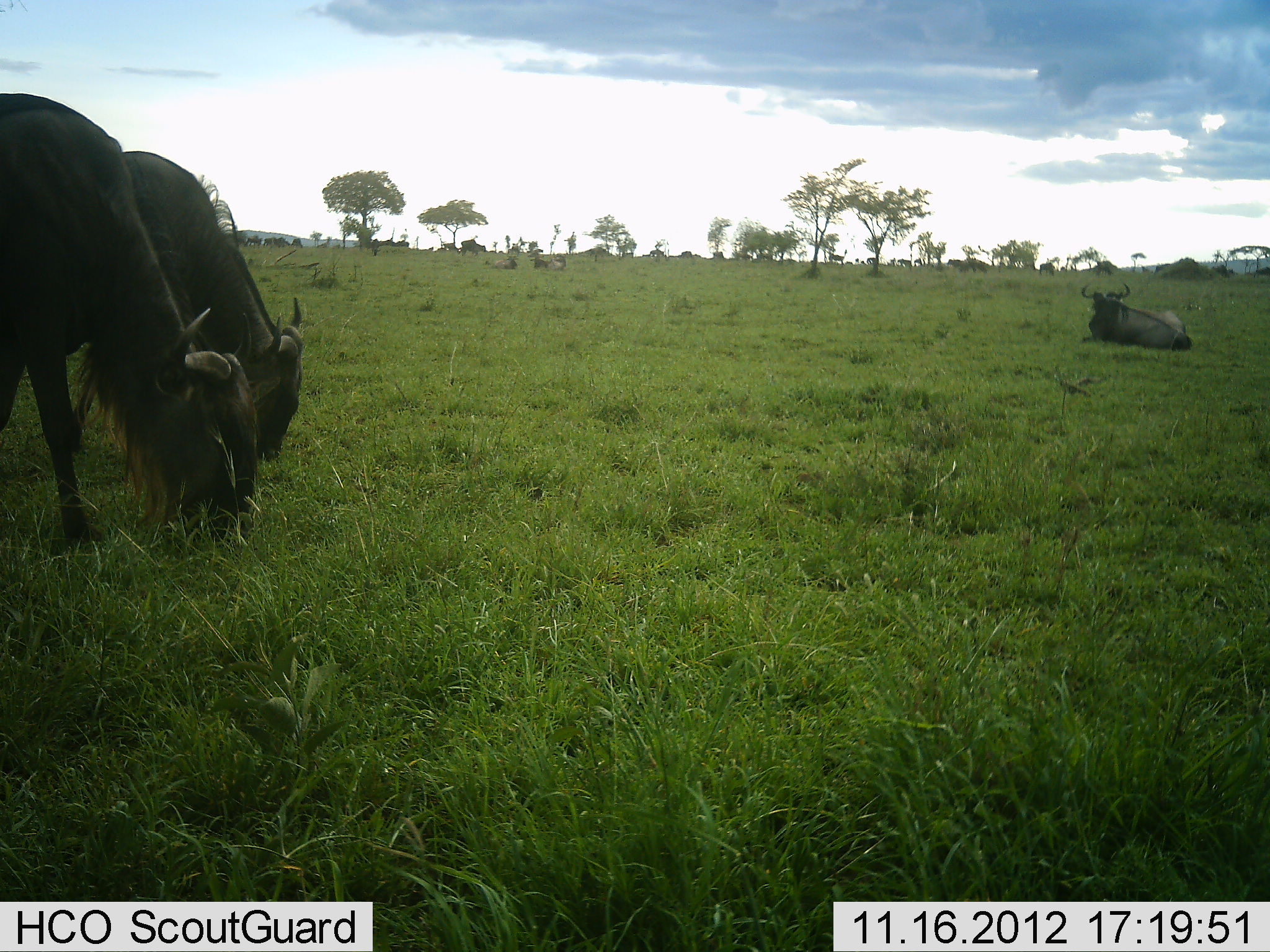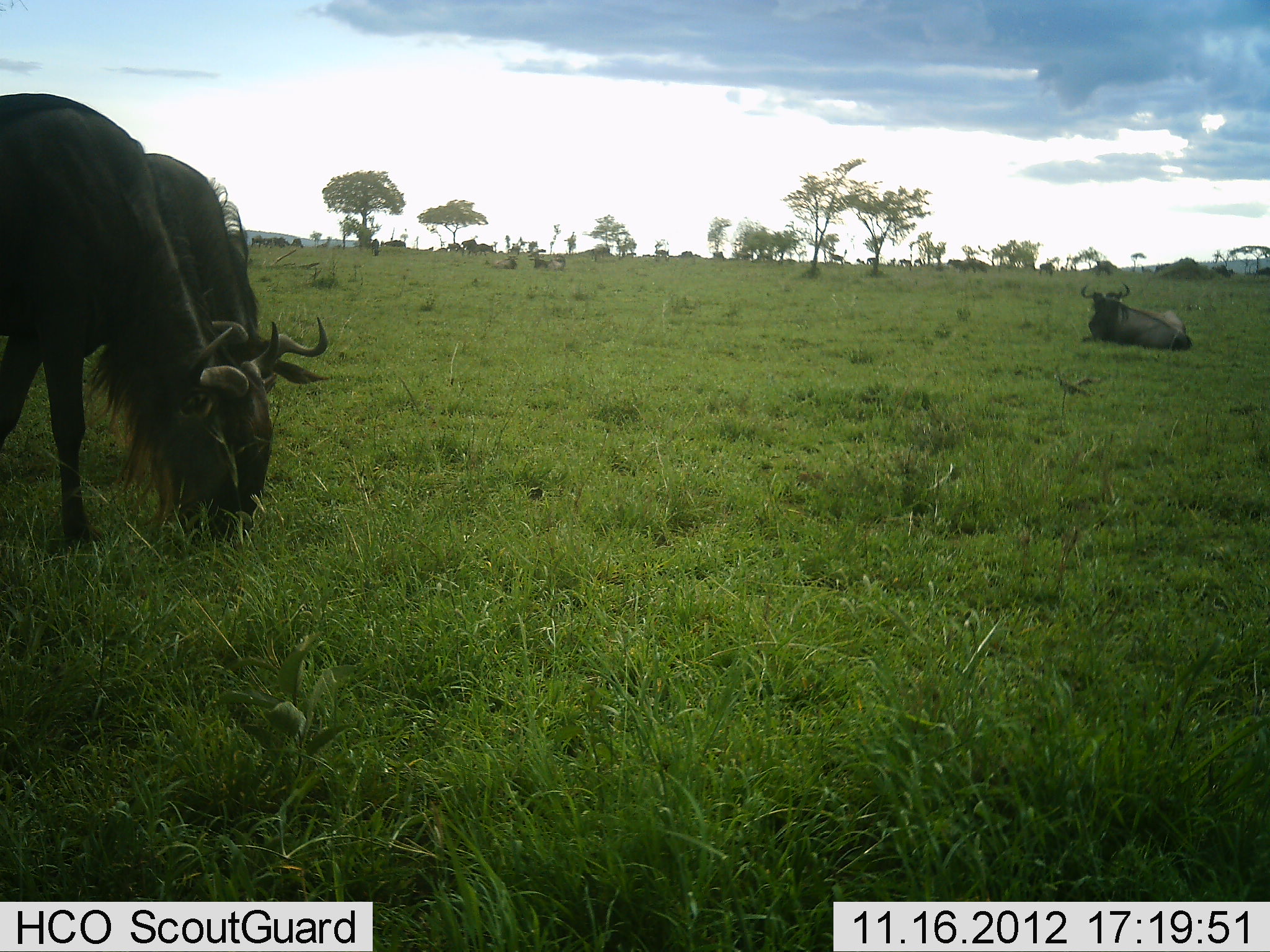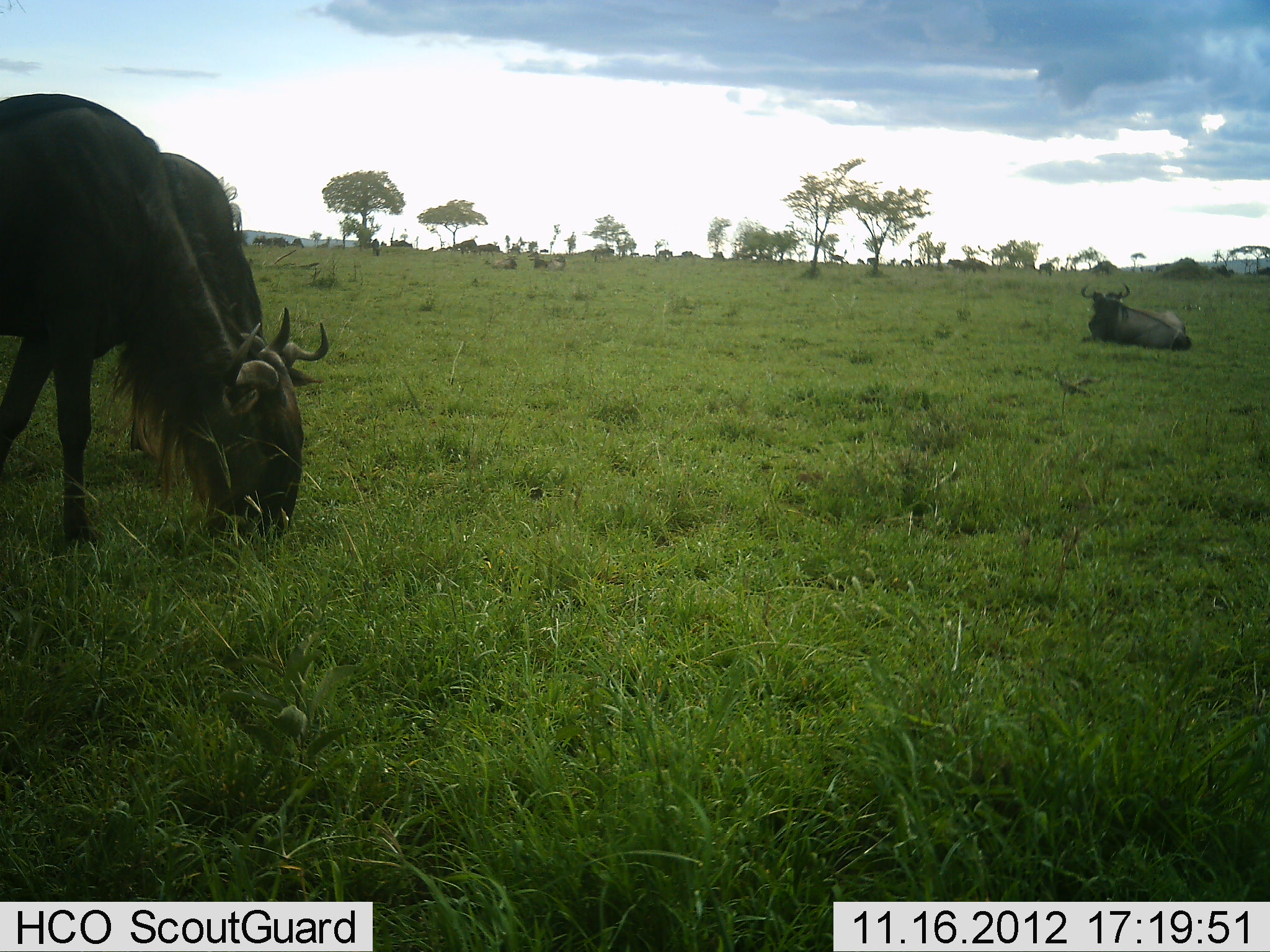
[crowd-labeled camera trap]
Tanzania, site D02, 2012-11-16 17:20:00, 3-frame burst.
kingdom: Animalia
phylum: Chordata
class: Mammalia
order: Artiodactyla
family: Bovidae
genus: Connochaetes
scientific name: Connochaetes taurinus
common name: blue wildebeest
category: wildebeest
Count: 11-50.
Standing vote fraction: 60%.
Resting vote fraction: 90%.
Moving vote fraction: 70%.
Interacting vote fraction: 0%.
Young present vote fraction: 0%.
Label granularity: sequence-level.